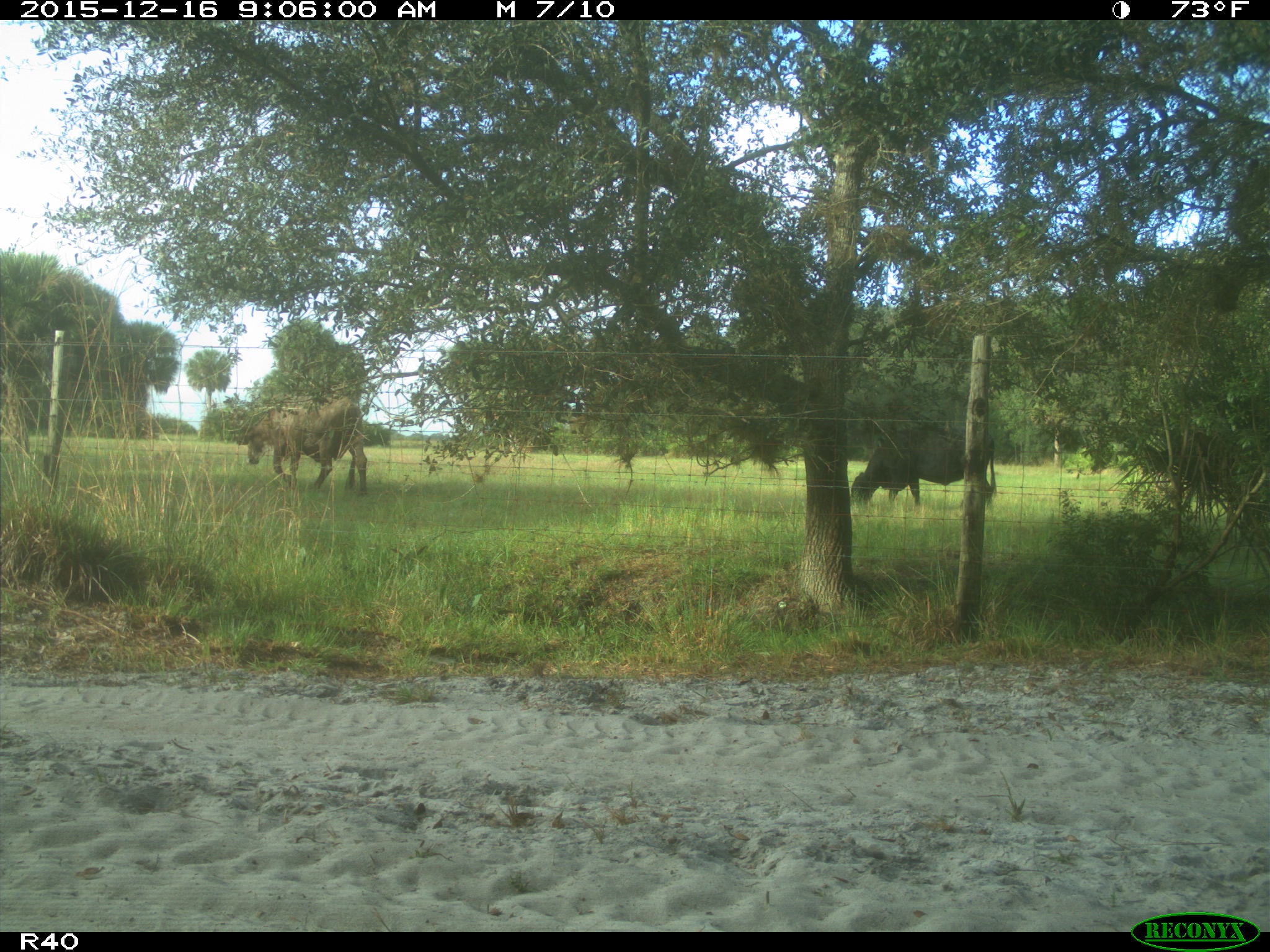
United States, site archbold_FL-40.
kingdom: Animalia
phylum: Chordata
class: Mammalia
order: Artiodactyla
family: Bovidae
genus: Bos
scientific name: Bos taurus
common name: domestic cow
Bos taurus (domestic cow).